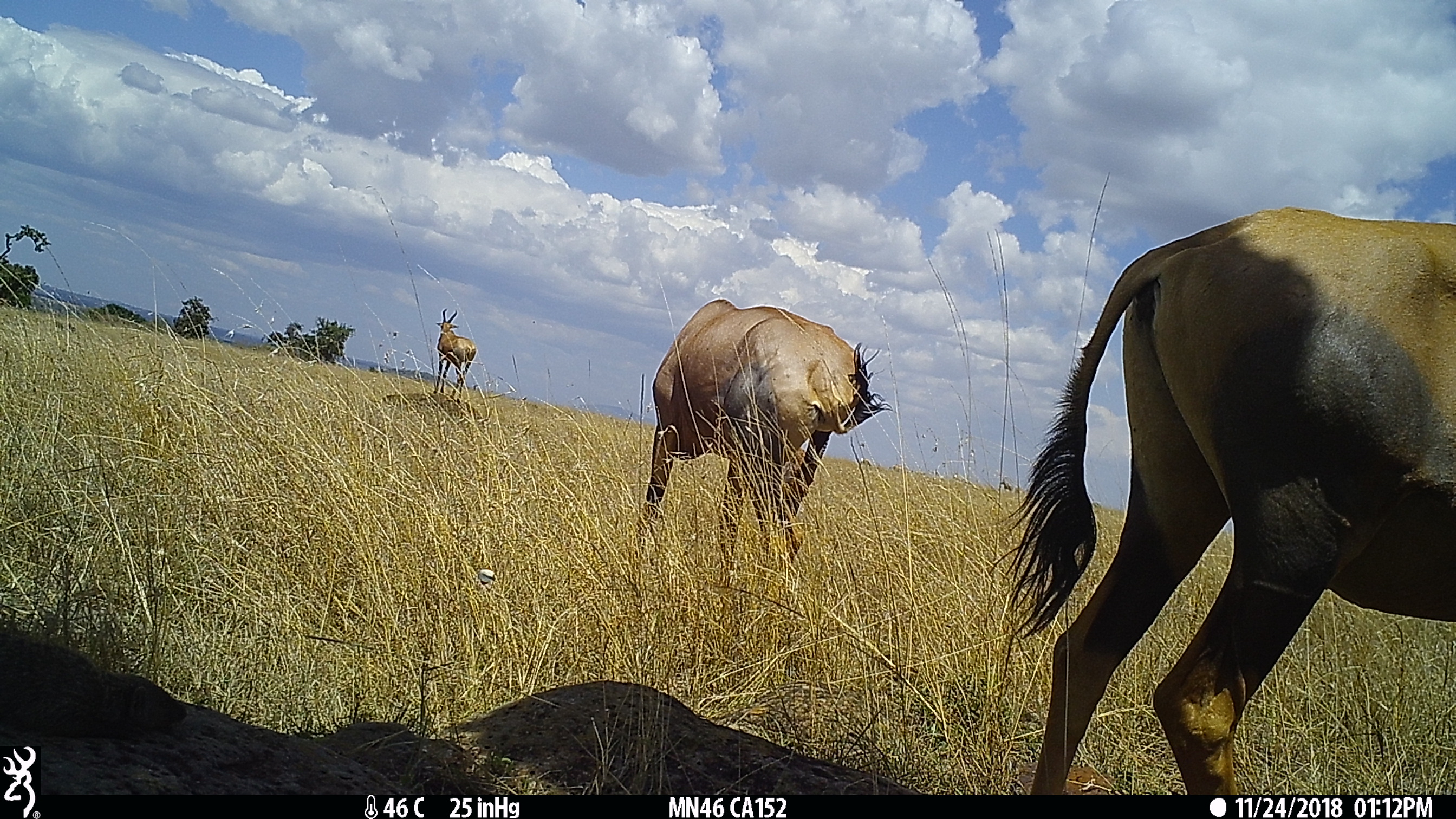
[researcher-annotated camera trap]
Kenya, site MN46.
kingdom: Animalia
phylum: Chordata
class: Mammalia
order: Artiodactyla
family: Bovidae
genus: Damaliscus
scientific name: Damaliscus lunatus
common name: topi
Topi (Damaliscus lunatus).